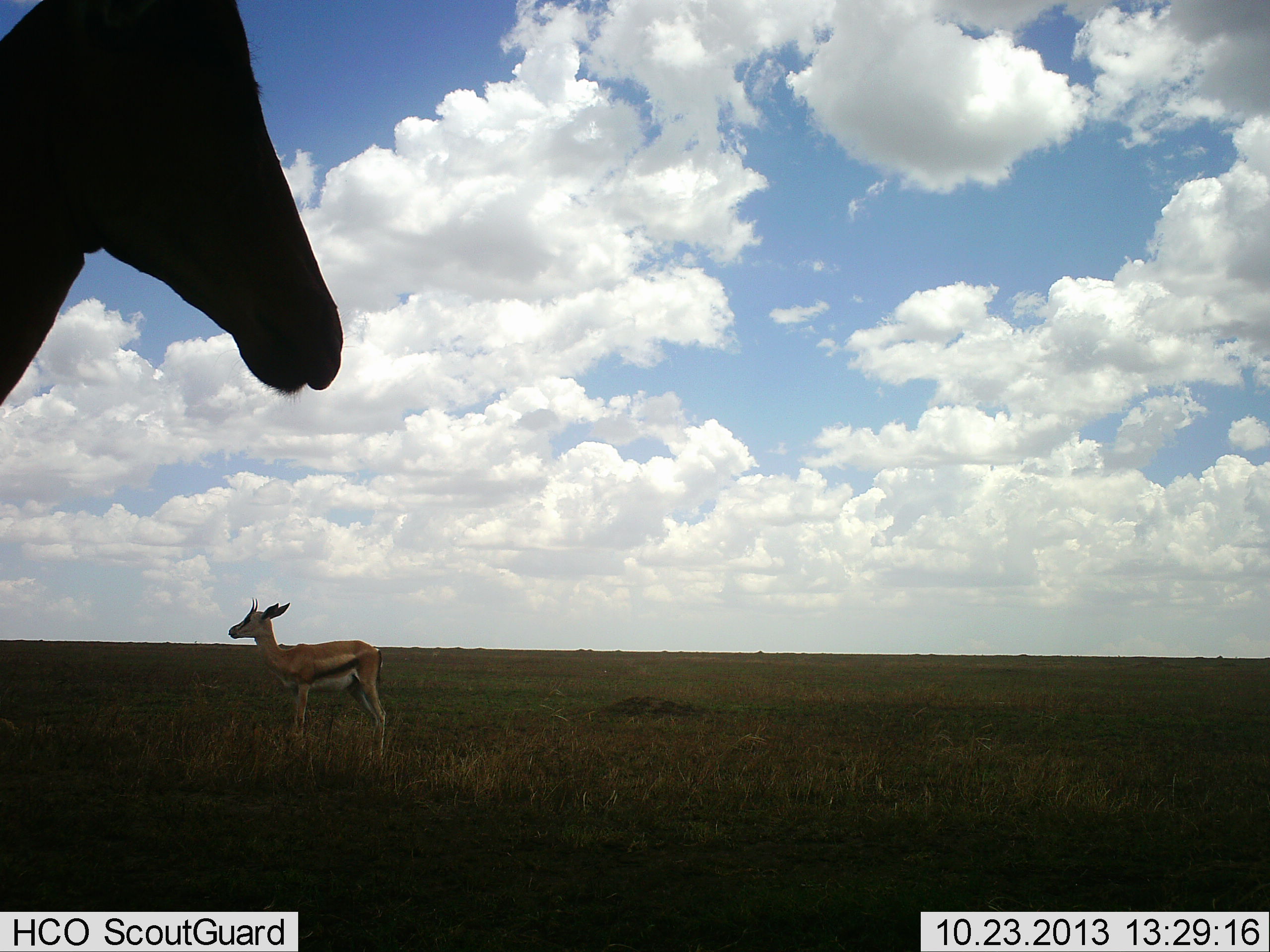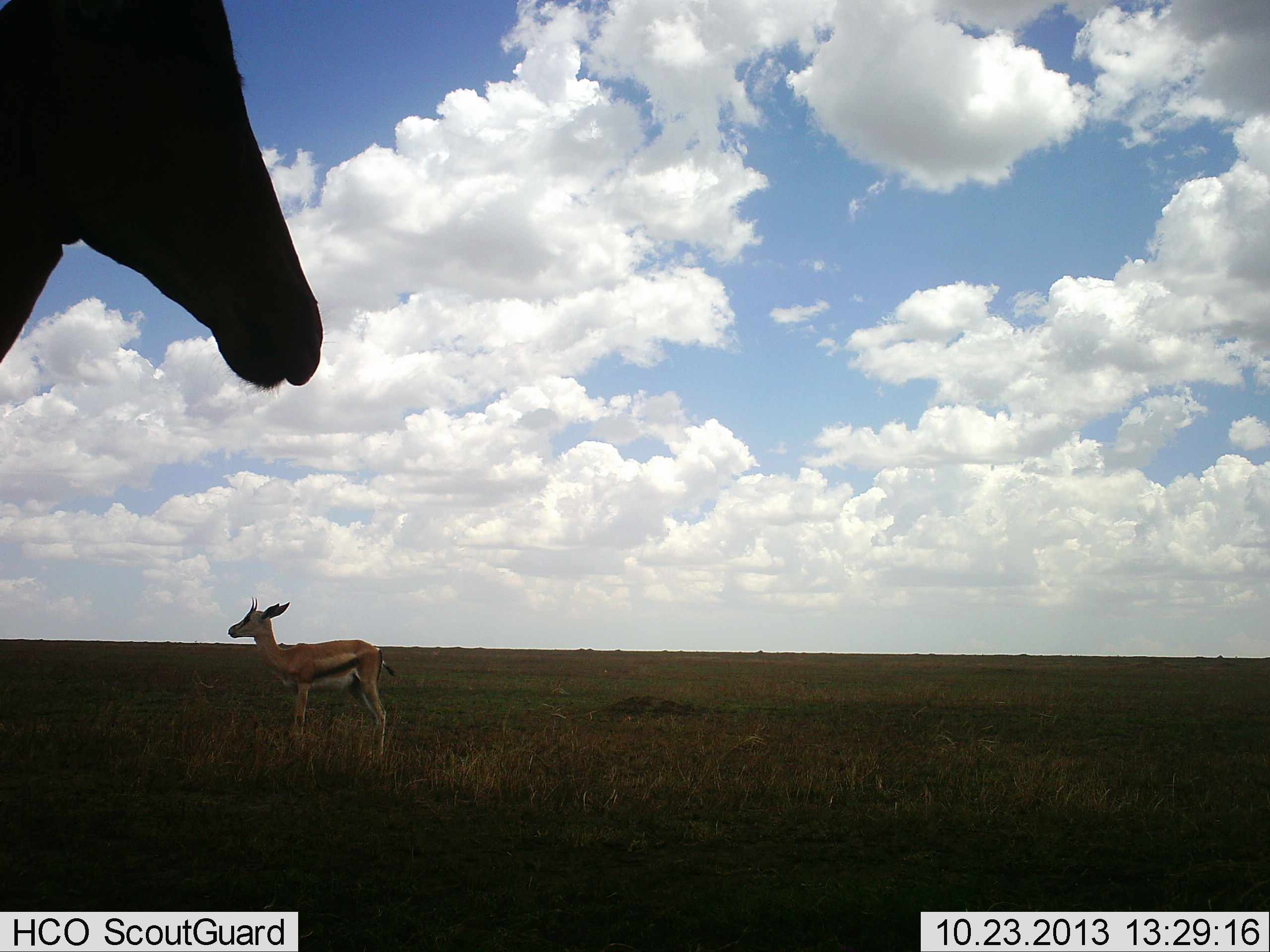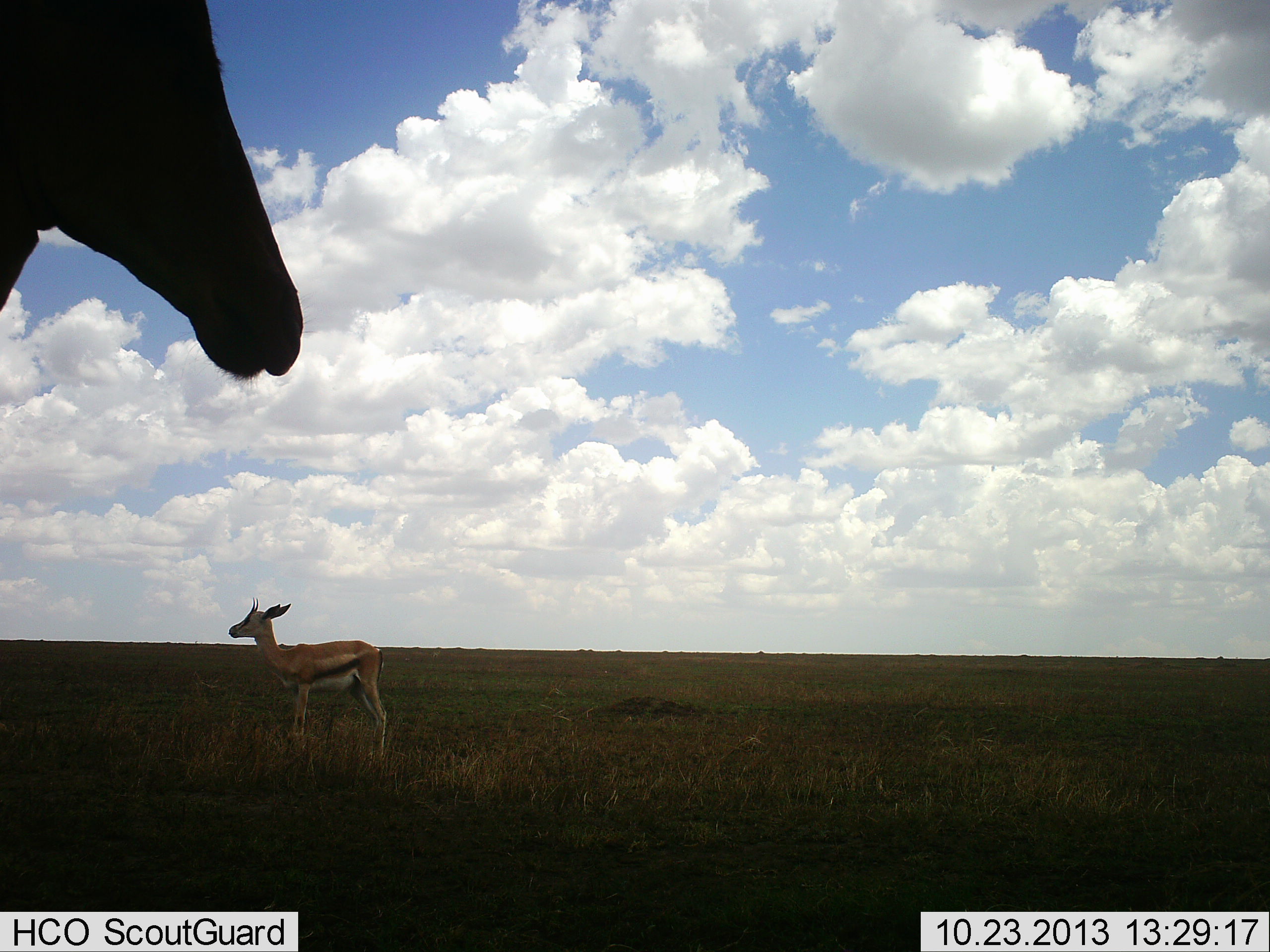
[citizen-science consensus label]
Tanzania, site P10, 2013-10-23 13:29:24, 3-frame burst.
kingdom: Animalia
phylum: Chordata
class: Mammalia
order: Artiodactyla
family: Bovidae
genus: Eudorcas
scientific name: Eudorcas thomsonii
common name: thomson's gazelle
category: gazellethomsons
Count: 1.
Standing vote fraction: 100%.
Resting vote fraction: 0%.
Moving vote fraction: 4%.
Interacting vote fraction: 0%.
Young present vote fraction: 4%.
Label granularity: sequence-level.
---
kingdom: Animalia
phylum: Chordata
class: Mammalia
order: Artiodactyla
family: Bovidae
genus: Alcelaphus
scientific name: Alcelaphus buselaphus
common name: hartebeest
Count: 1.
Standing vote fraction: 100%.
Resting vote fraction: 0%.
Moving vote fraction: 0%.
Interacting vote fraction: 0%.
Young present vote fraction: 0%.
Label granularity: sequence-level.